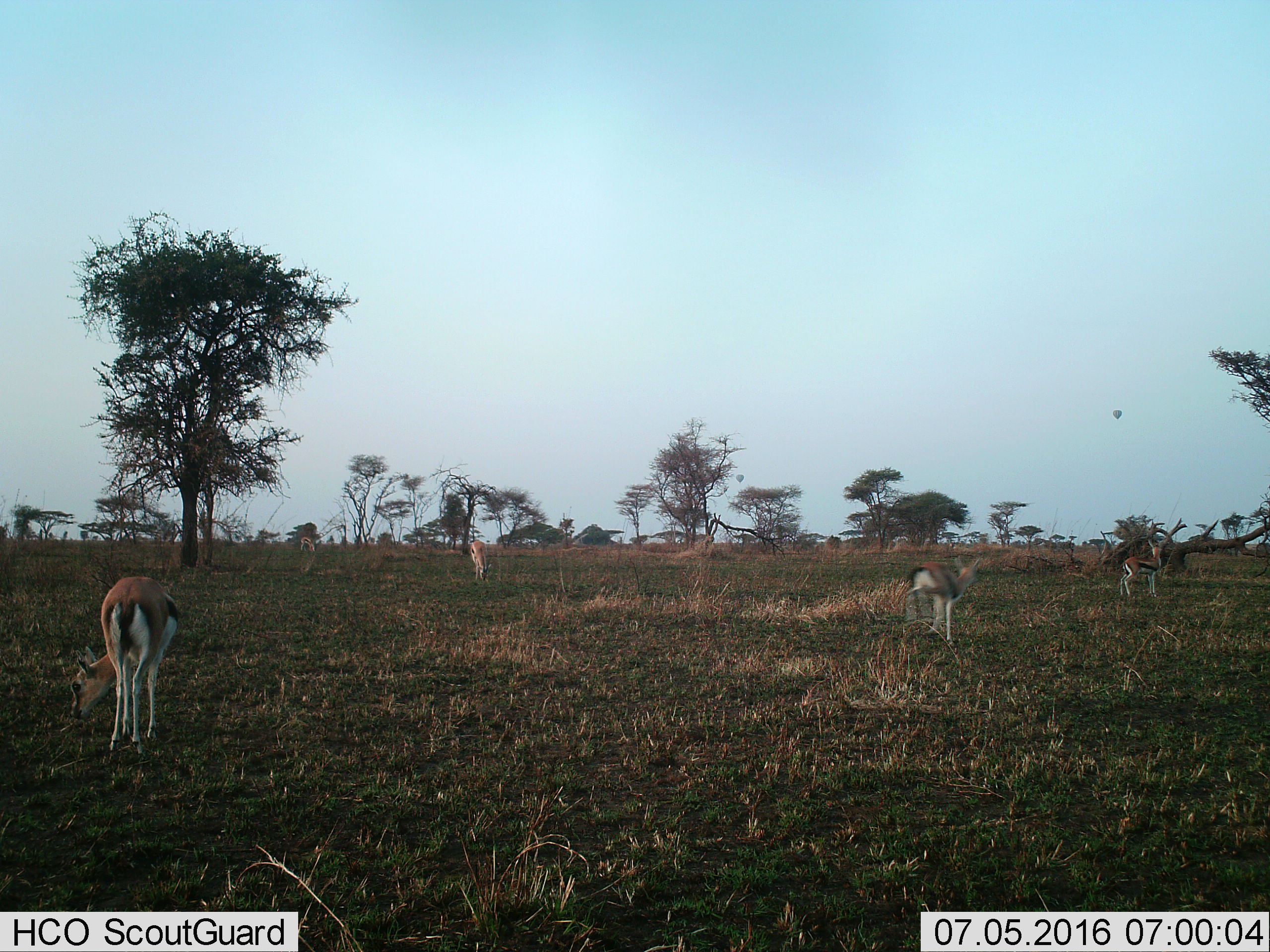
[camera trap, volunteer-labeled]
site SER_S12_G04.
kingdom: Animalia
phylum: Chordata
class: Mammalia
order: Artiodactyla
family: Bovidae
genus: Eudorcas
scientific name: Eudorcas thomsonii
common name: thomson's gazelle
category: gazellethomsons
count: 5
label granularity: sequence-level